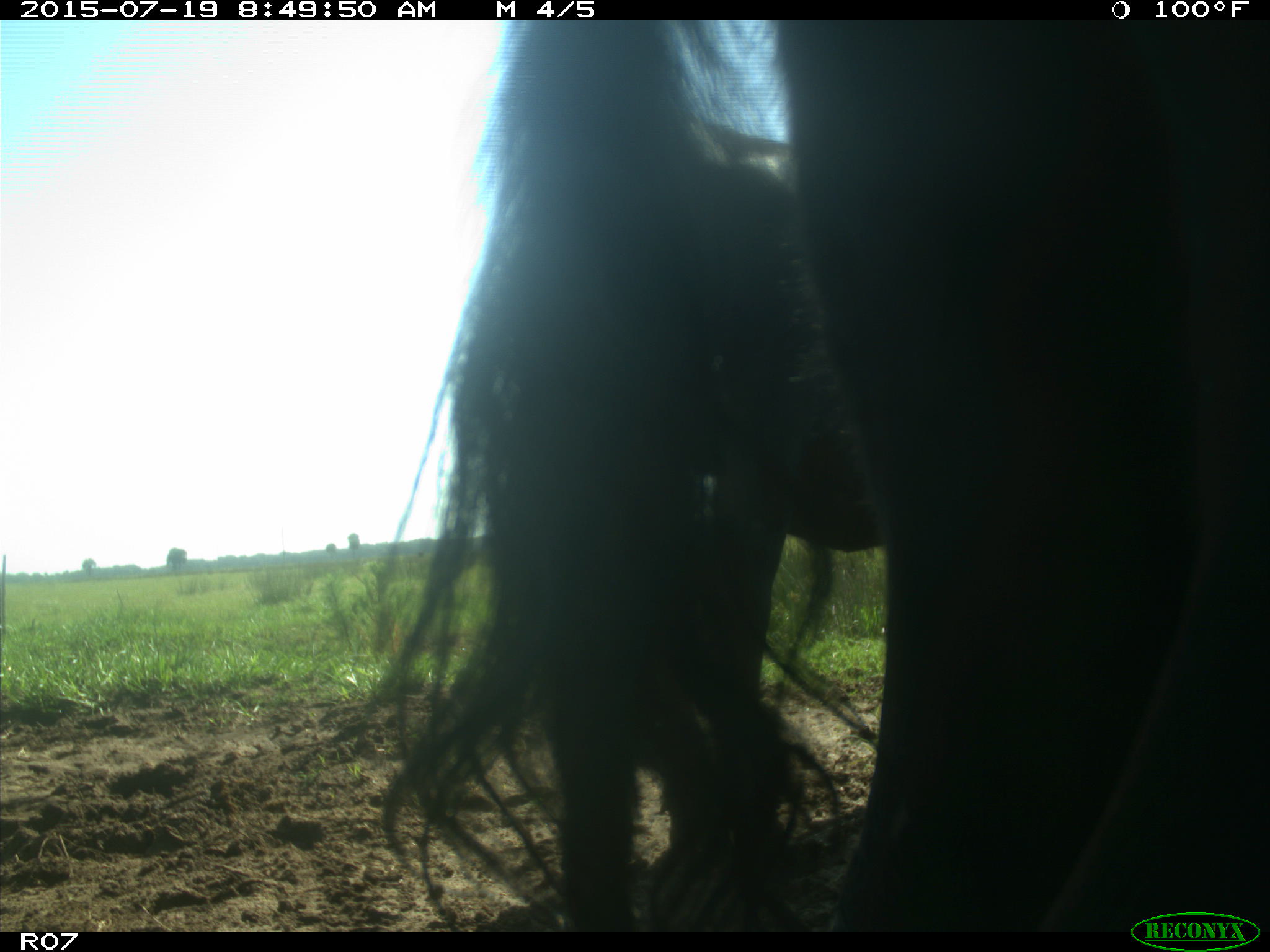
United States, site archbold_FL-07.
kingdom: Animalia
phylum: Chordata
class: Mammalia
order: Artiodactyla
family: Bovidae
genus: Bos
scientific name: Bos taurus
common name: domestic cow